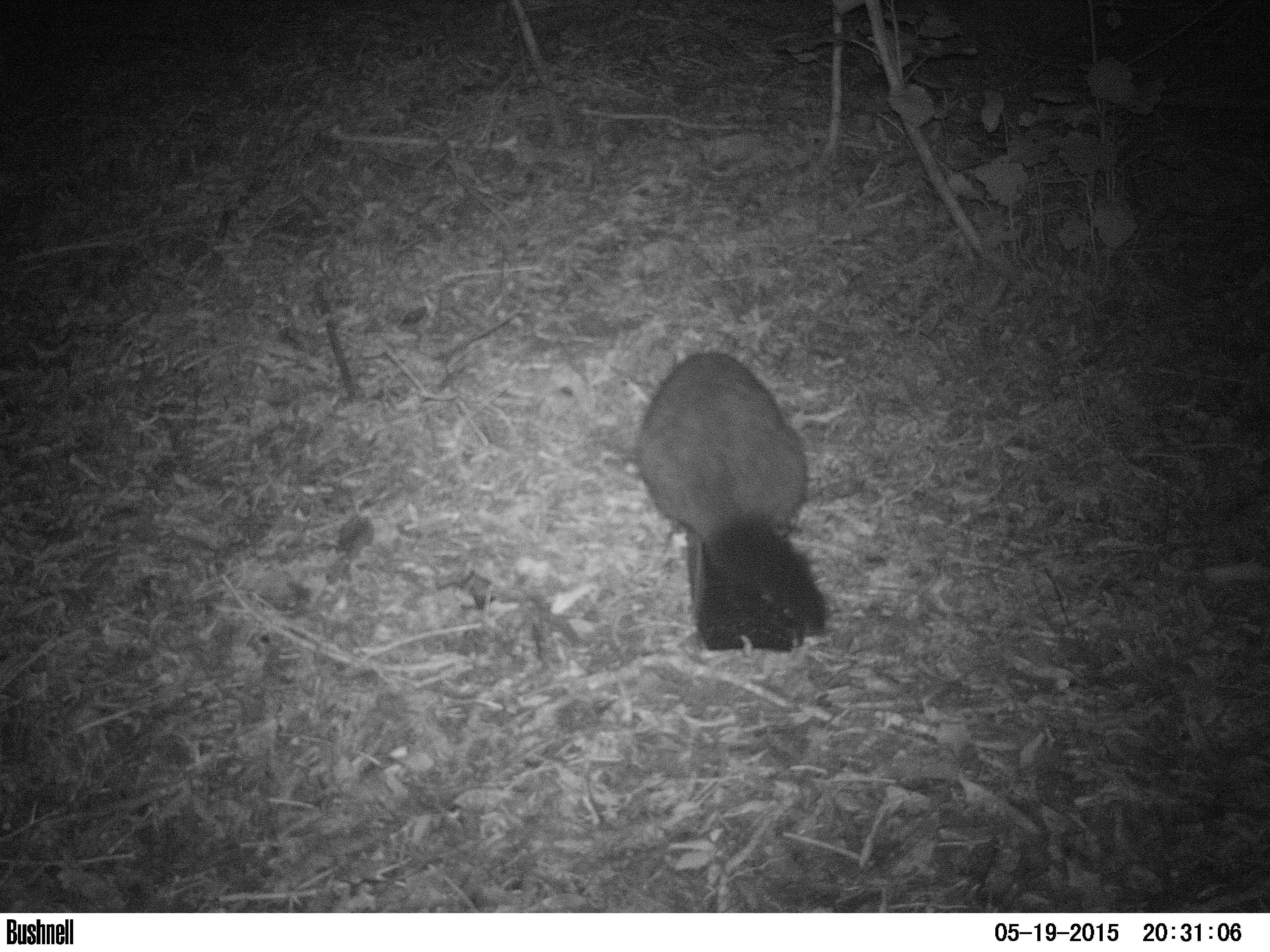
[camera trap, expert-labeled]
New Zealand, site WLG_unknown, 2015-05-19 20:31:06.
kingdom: Animalia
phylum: Chordata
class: Mammalia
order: Diprotodontia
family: Phalangeridae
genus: Trichosurus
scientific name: Trichosurus vulpecula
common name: common brushtail possum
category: possum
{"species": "possum (common brushtail possum) (Trichosurus vulpecula)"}